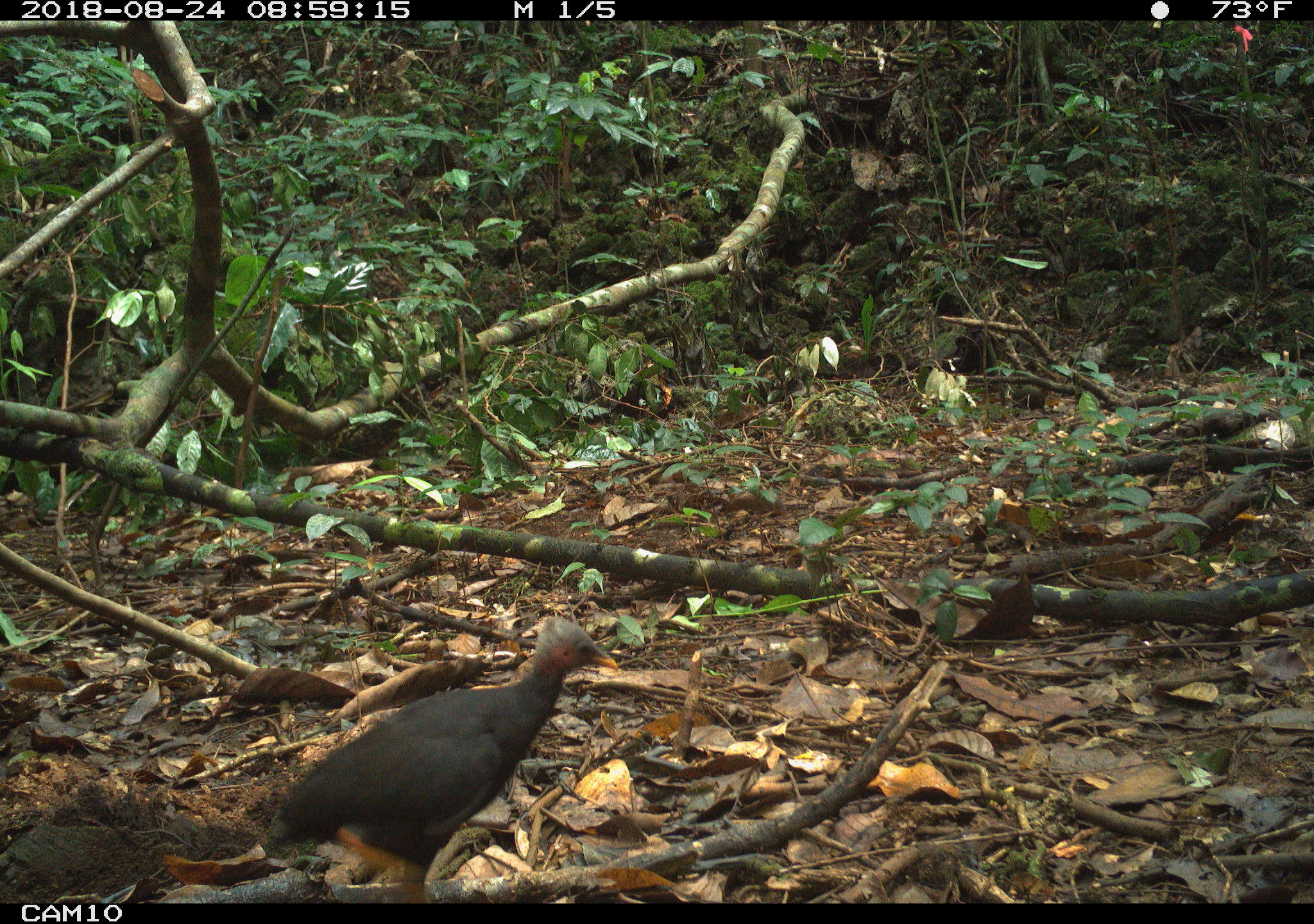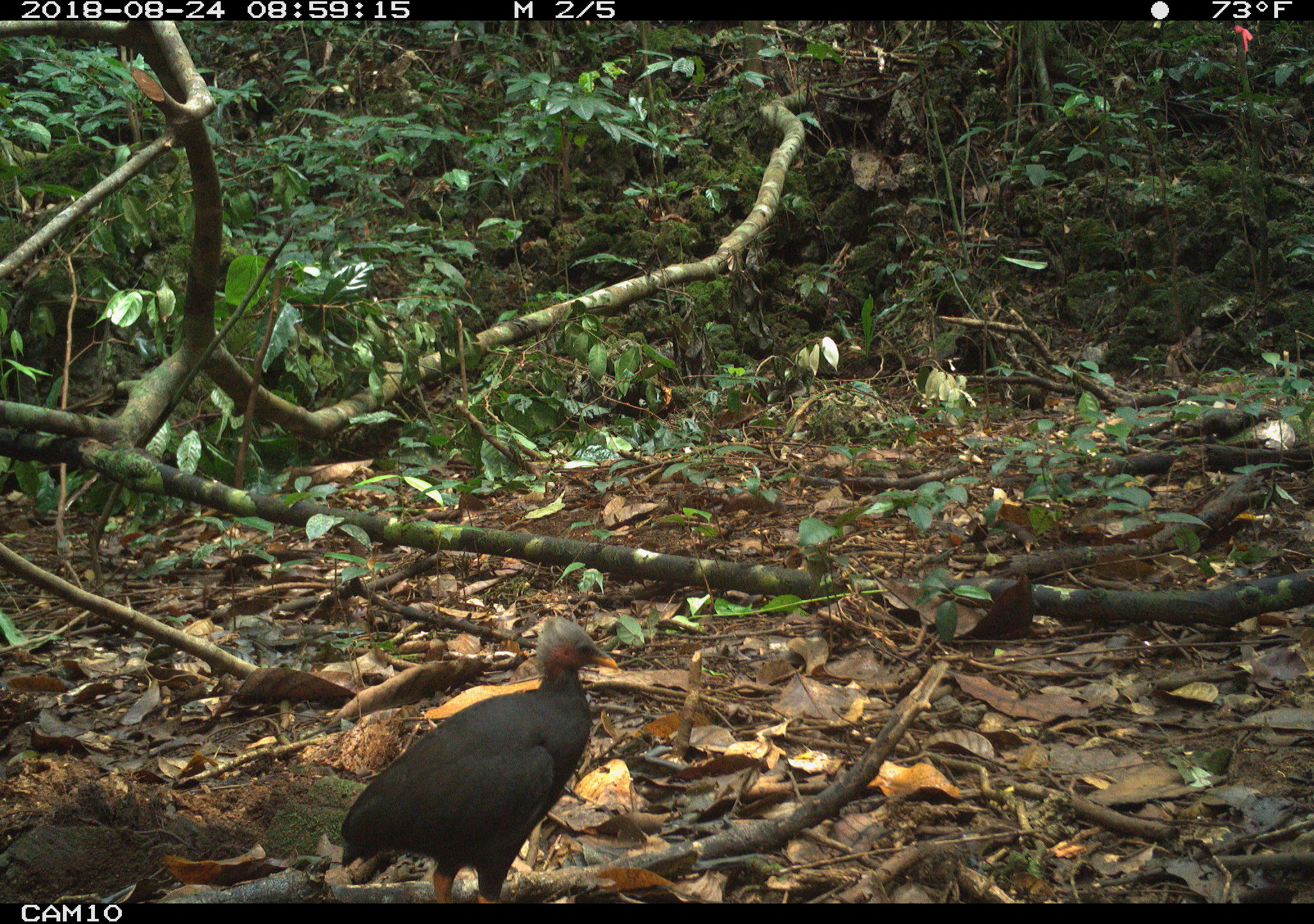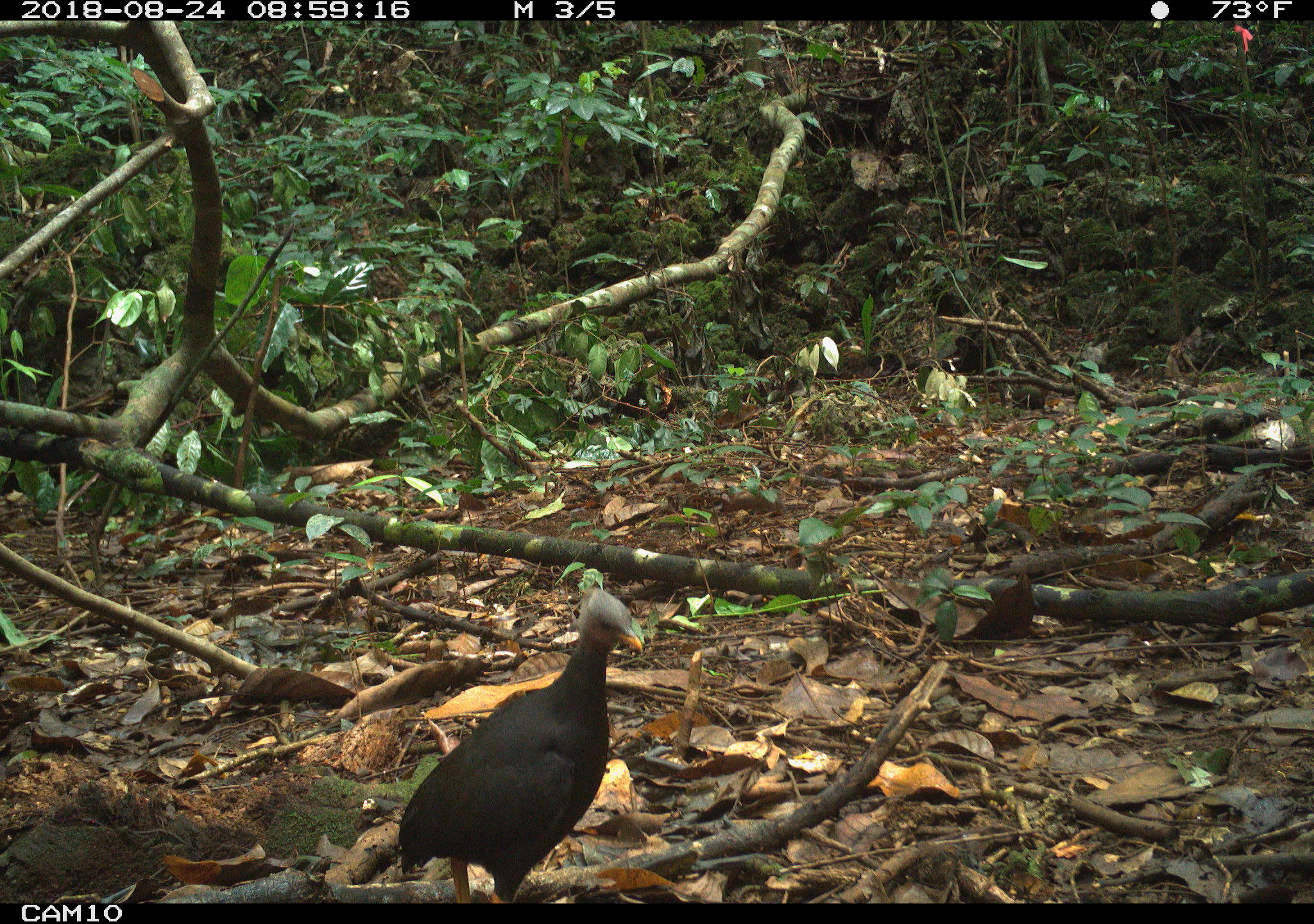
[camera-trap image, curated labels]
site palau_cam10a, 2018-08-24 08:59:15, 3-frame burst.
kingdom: Animalia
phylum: Chordata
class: Aves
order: Galliformes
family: Megapodiidae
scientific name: Megapodiidae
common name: megapode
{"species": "megapode (Megapodiidae)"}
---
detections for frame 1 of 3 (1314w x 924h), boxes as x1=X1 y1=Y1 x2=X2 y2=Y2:
megapode: x1=257 y1=604 x2=630 y2=896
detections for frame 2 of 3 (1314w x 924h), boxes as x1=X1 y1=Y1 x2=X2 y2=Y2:
megapode: x1=337 y1=613 x2=627 y2=901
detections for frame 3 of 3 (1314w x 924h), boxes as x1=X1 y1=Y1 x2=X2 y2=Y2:
megapode: x1=392 y1=584 x2=658 y2=902